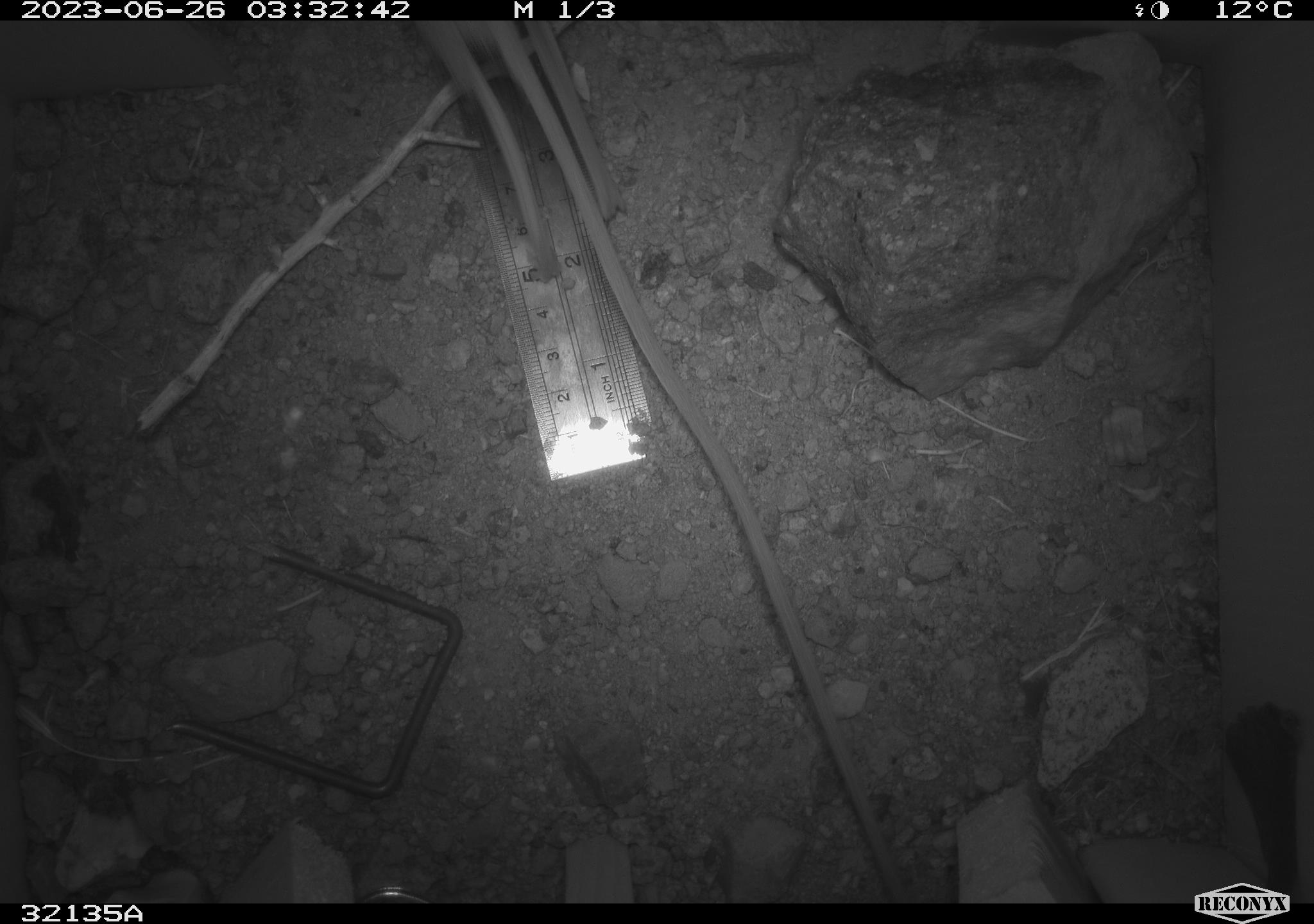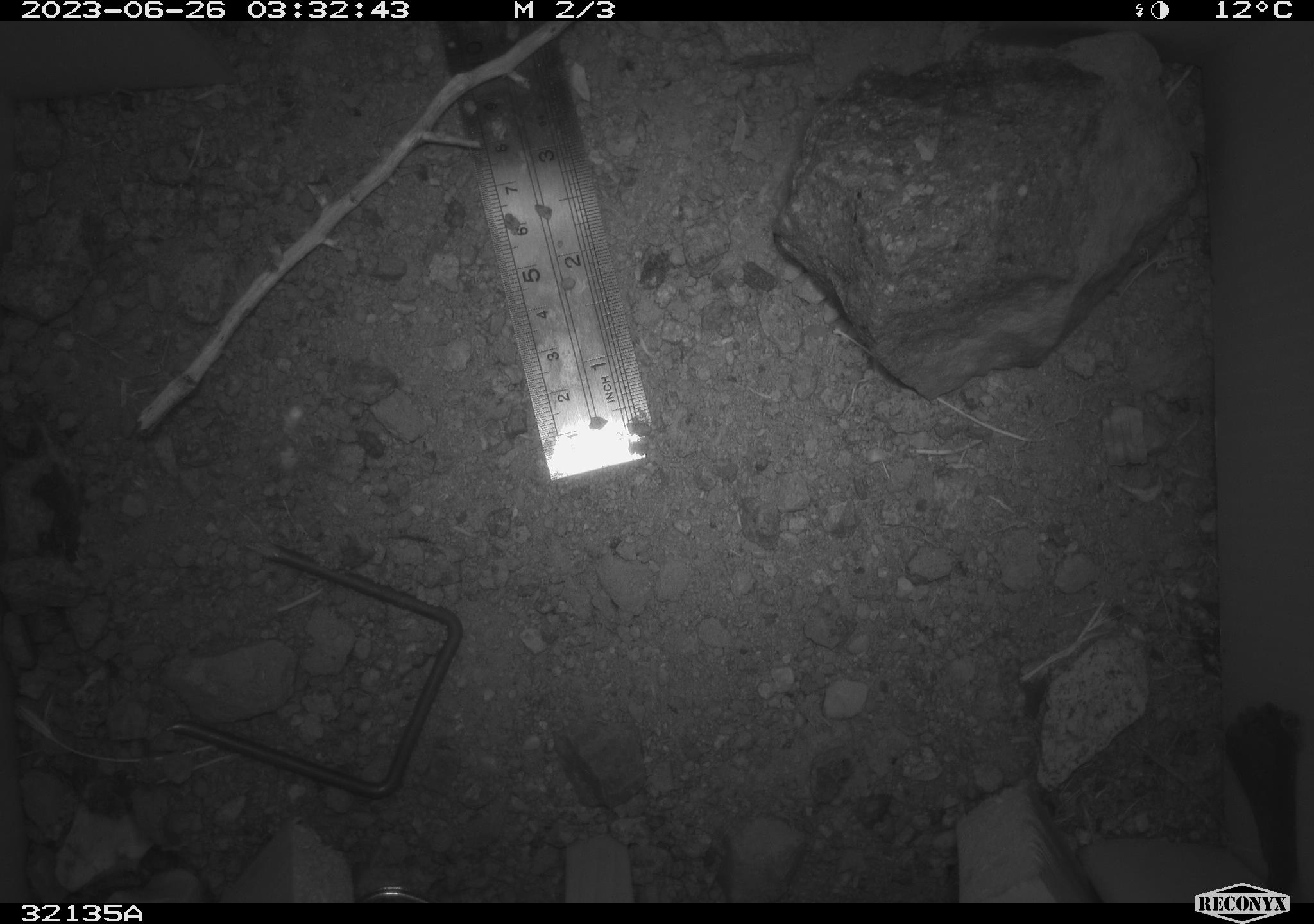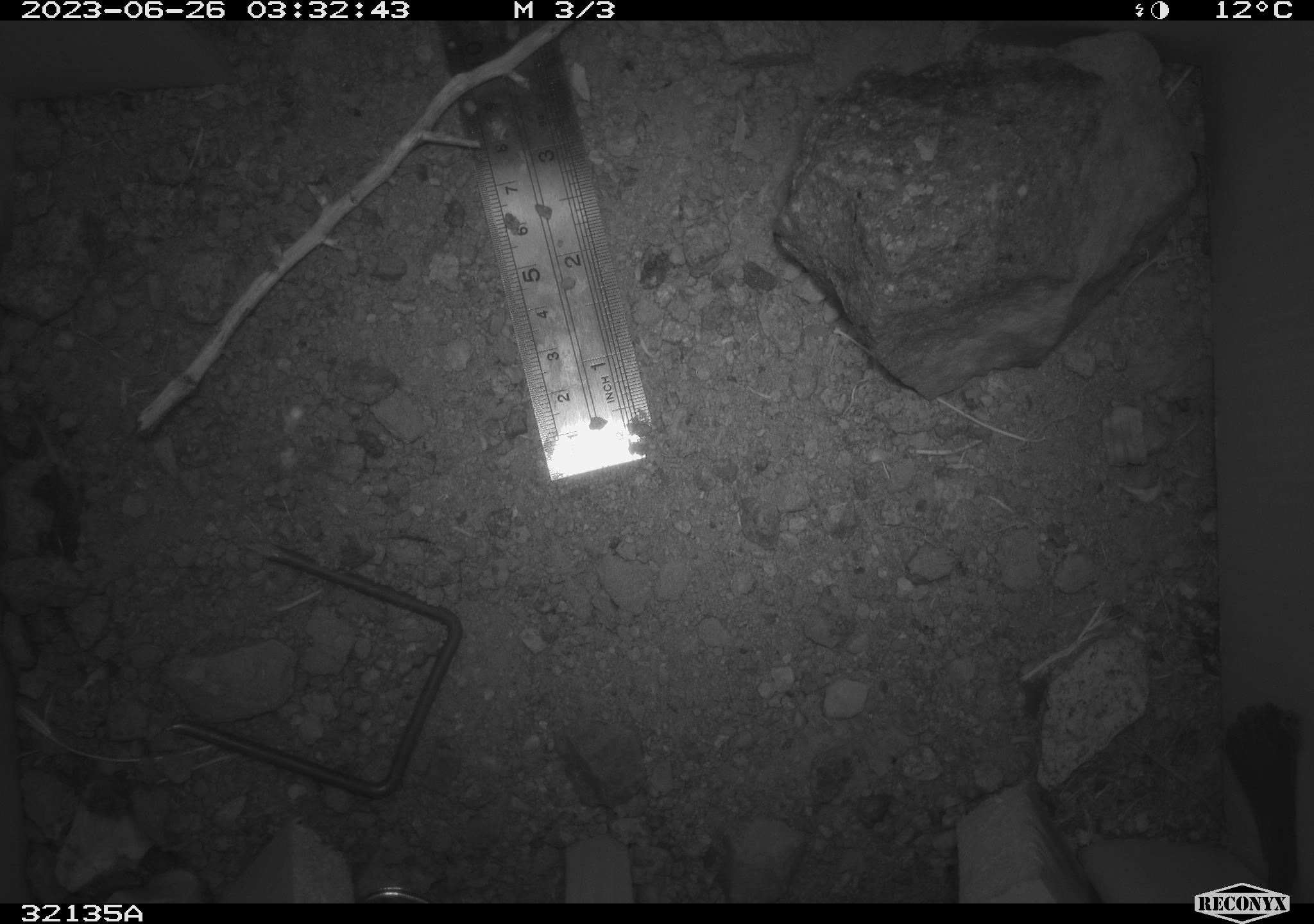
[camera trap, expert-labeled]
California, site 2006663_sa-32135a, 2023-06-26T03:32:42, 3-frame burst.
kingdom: Animalia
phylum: Chordata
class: Mammalia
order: Rodentia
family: Heteromyidae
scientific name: Heteromyidae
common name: kangaroo rats and pocket mice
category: heteromyidae family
Heteromyidae family (kangaroo rats and pocket mice) (Heteromyidae).